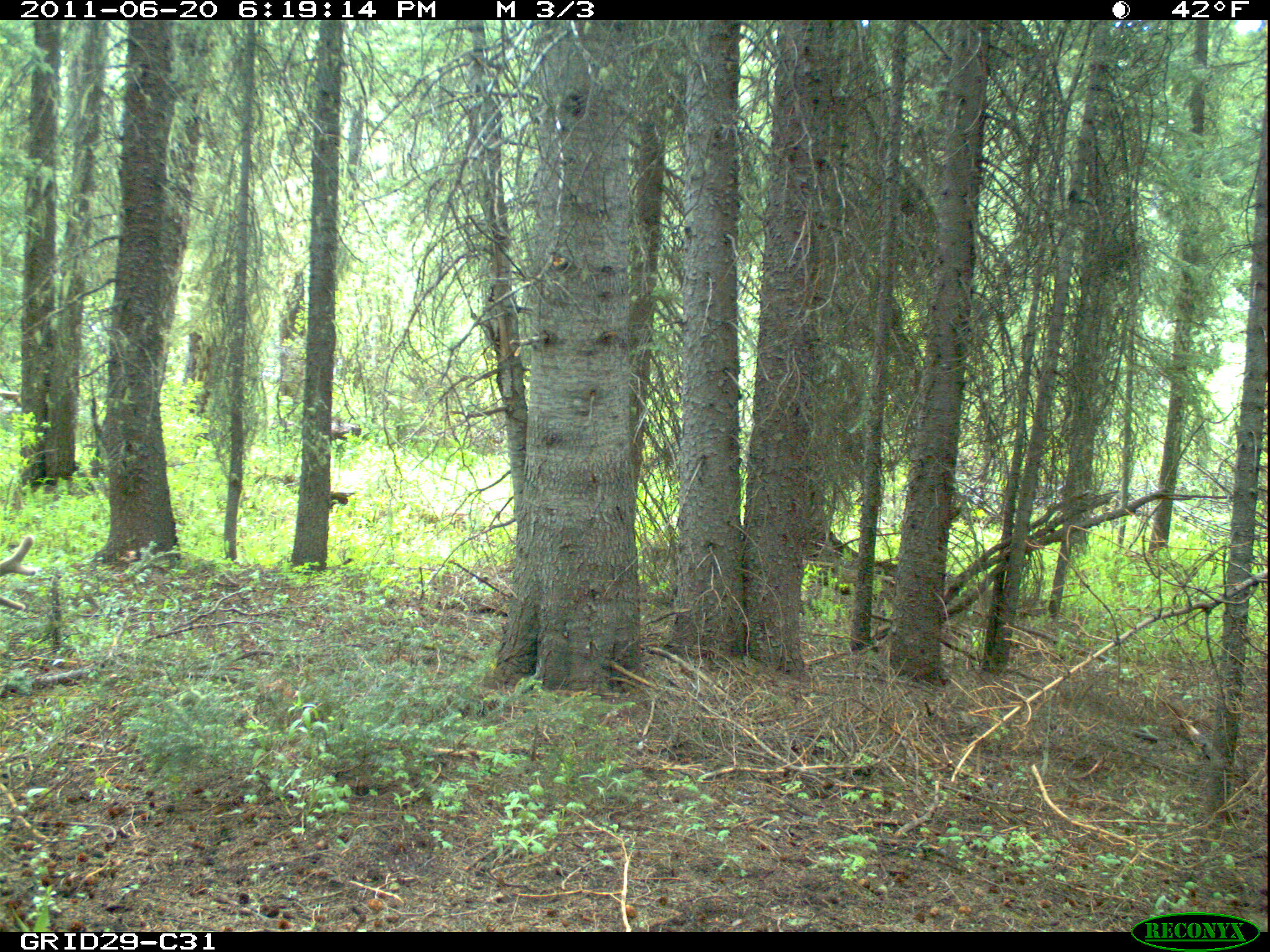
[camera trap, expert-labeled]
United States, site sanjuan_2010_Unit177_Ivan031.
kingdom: Animalia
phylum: Chordata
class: Mammalia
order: Artiodactyla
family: Cervidae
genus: Cervus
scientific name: Cervus elaphus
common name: red deer